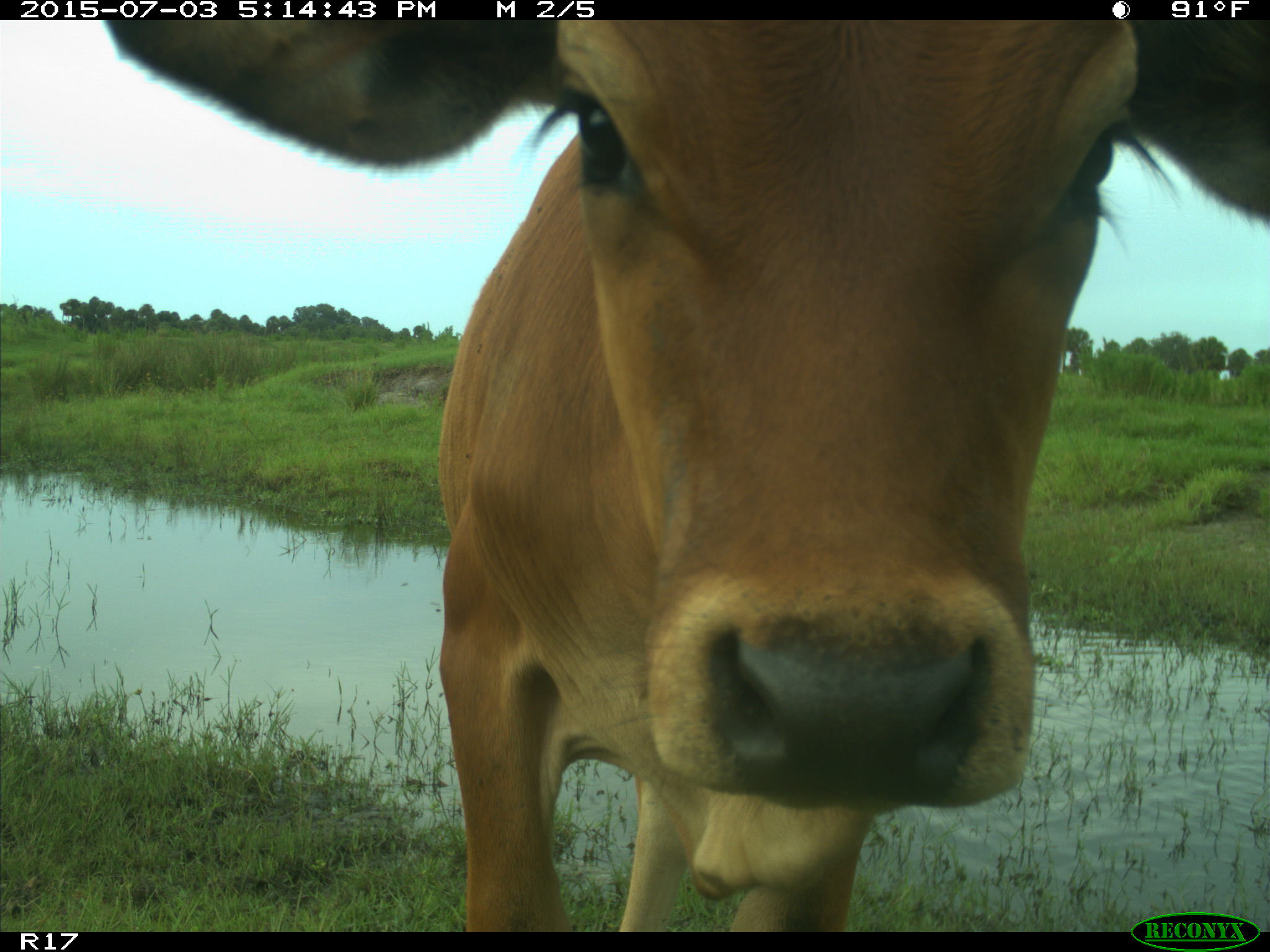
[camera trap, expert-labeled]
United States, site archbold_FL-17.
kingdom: Animalia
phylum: Chordata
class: Mammalia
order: Artiodactyla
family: Bovidae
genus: Bos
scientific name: Bos taurus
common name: domestic cow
Bos taurus (domestic cow).